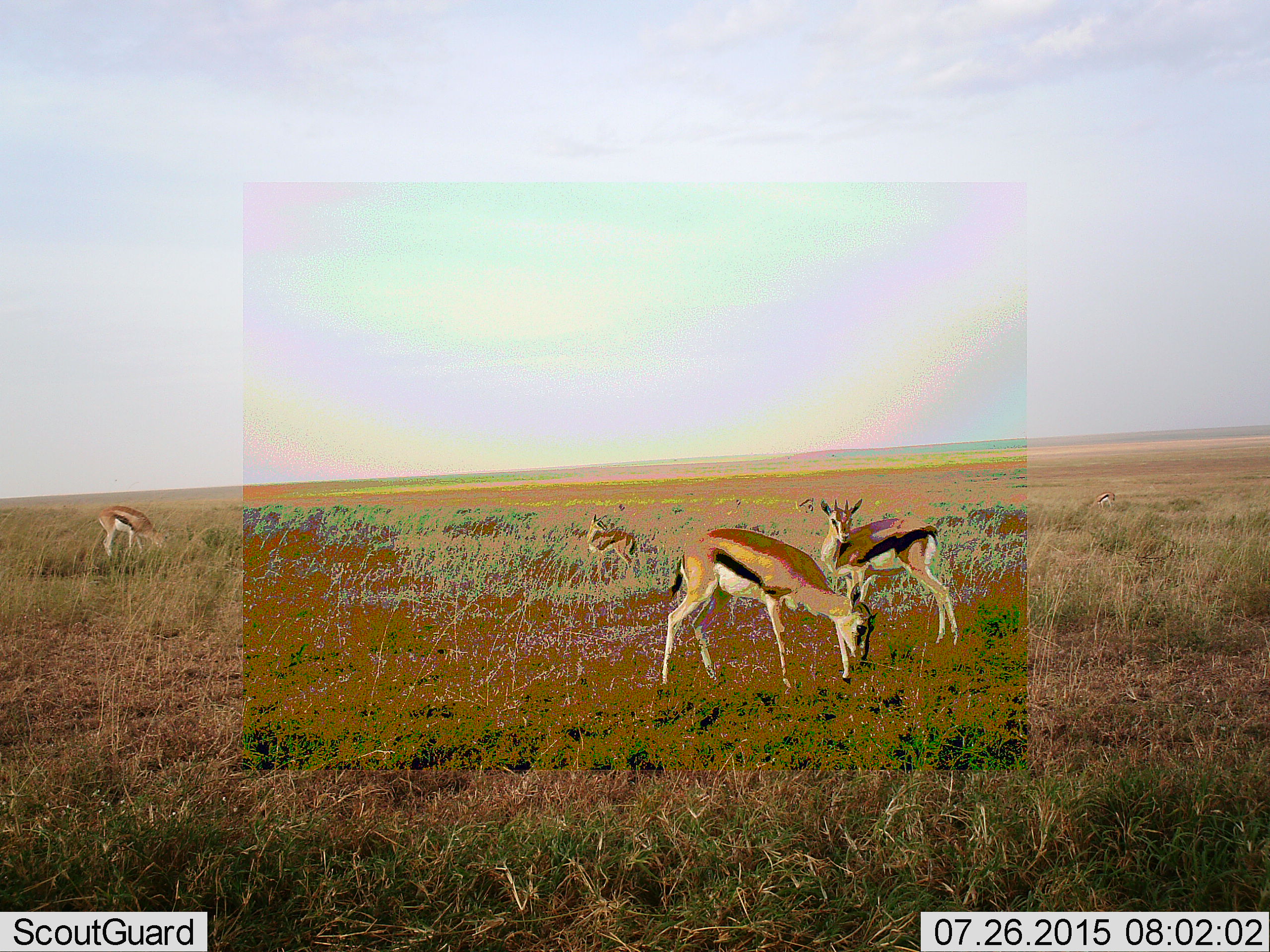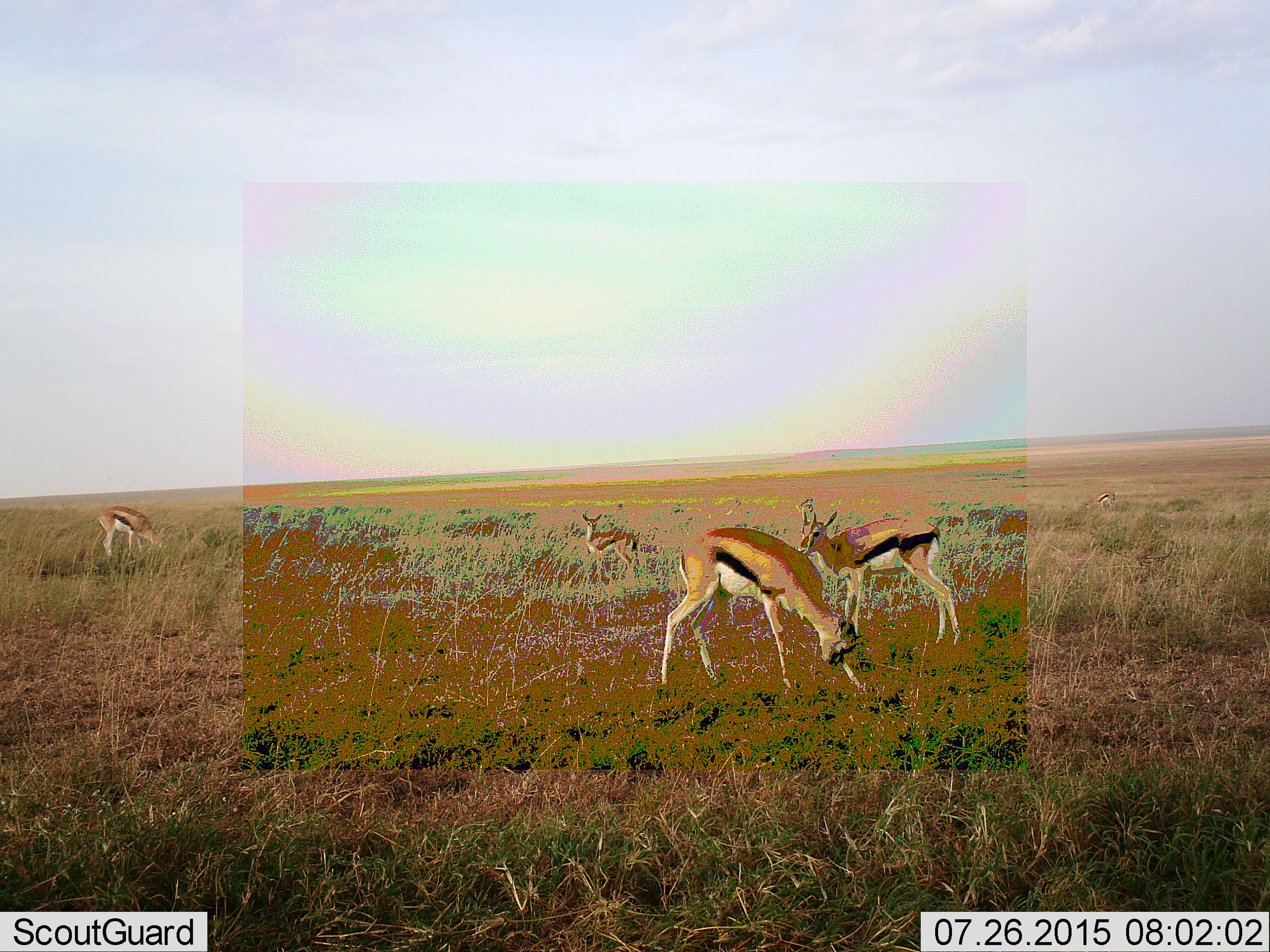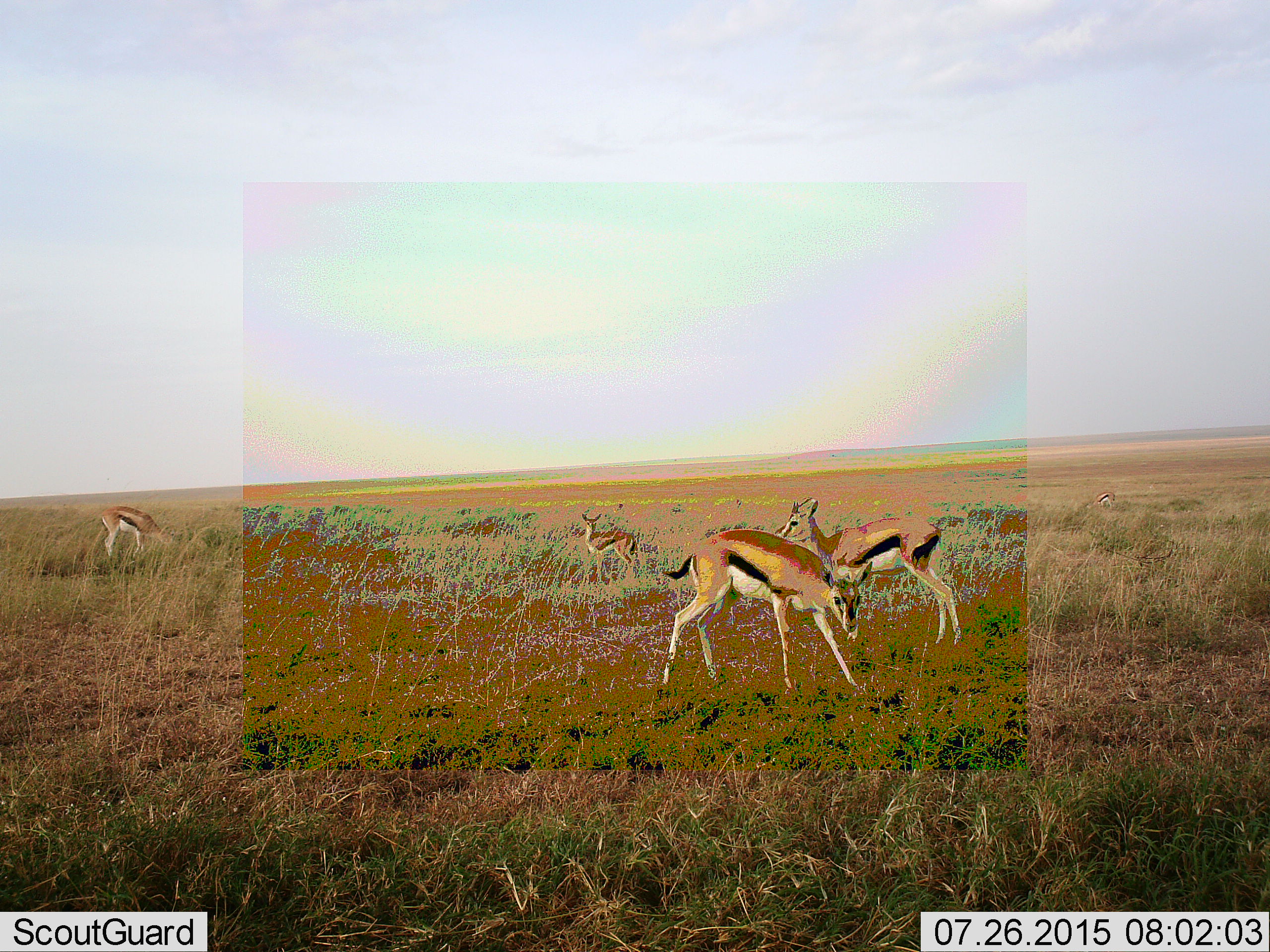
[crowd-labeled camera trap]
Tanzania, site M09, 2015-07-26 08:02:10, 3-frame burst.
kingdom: Animalia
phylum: Chordata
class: Mammalia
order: Artiodactyla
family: Bovidae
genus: Eudorcas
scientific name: Eudorcas thomsonii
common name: thomson's gazelle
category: gazellethomsons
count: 5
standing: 89%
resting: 0%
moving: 22%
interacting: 0%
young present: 33%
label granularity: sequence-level